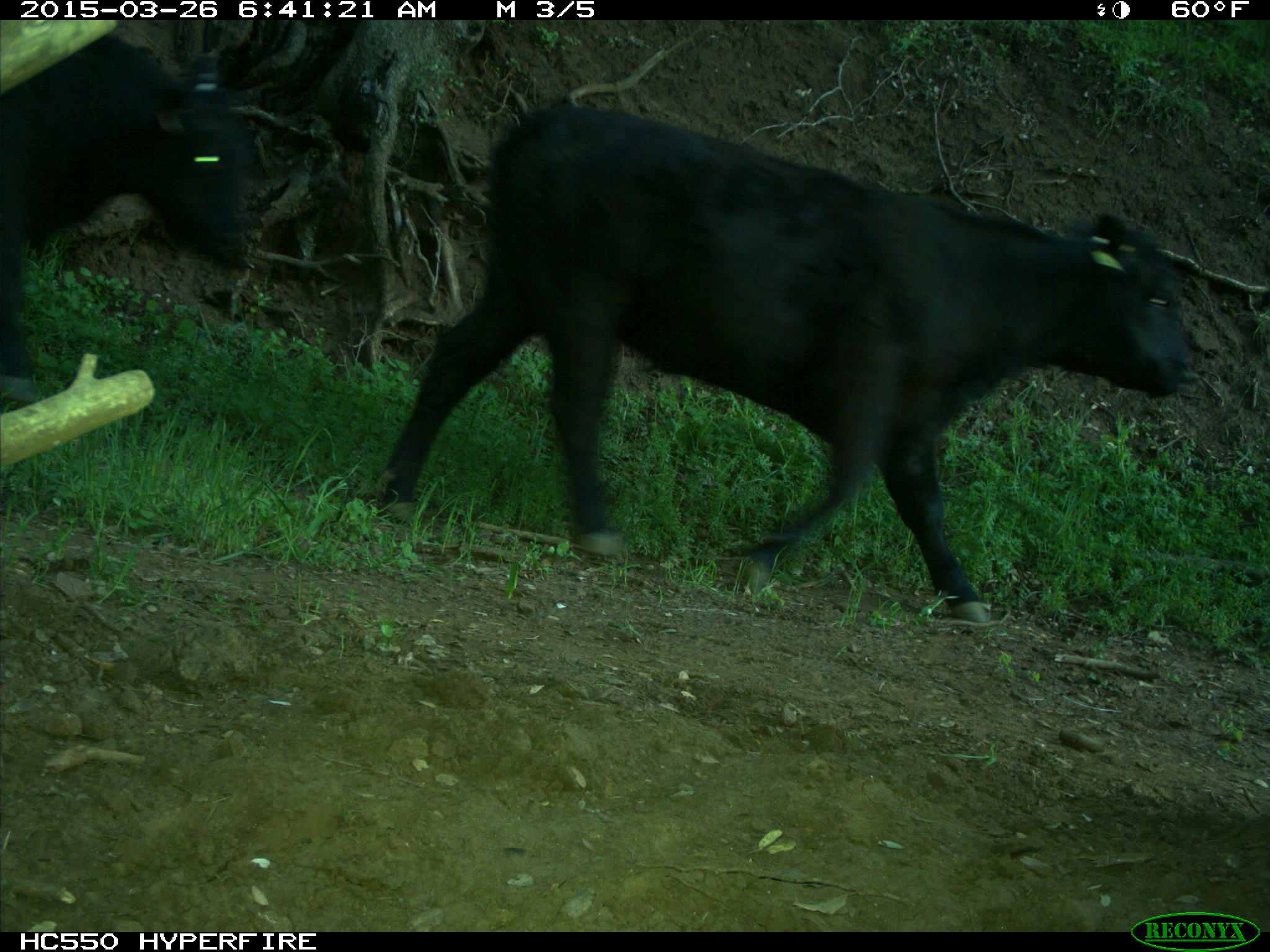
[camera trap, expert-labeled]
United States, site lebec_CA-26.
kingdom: Animalia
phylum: Chordata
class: Mammalia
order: Artiodactyla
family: Bovidae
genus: Bos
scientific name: Bos taurus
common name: domestic cow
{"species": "Bos taurus (domestic cow)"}